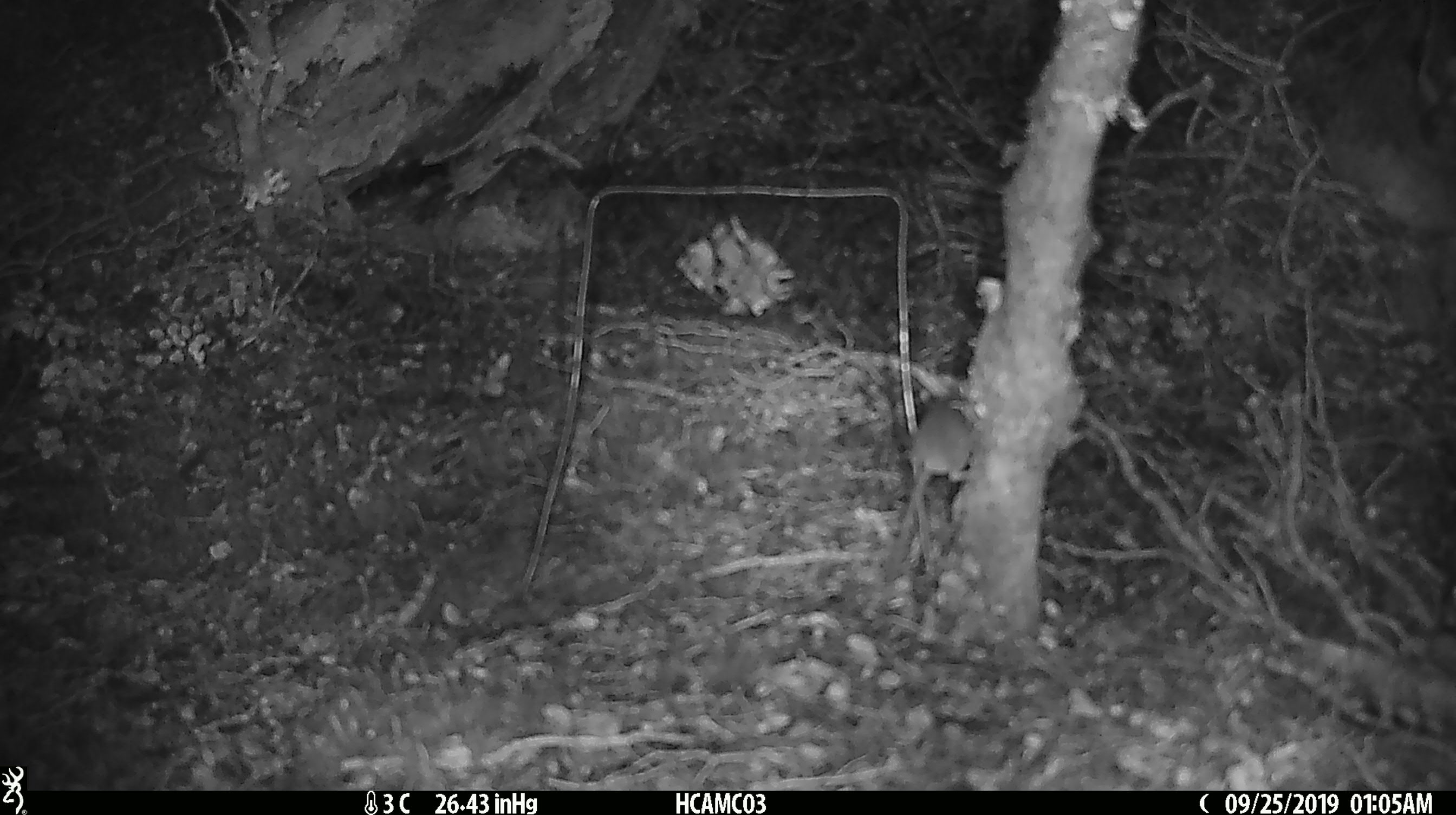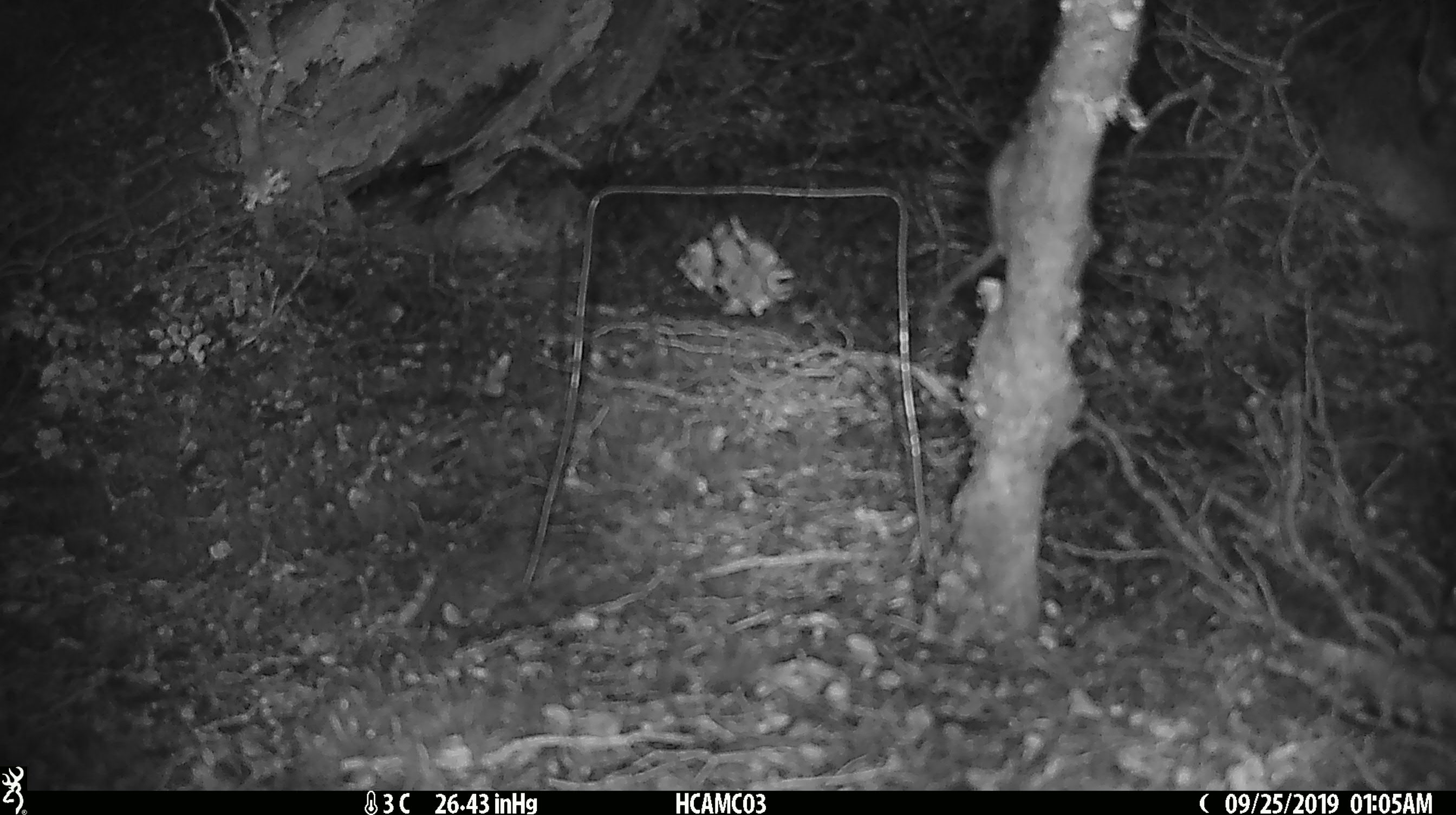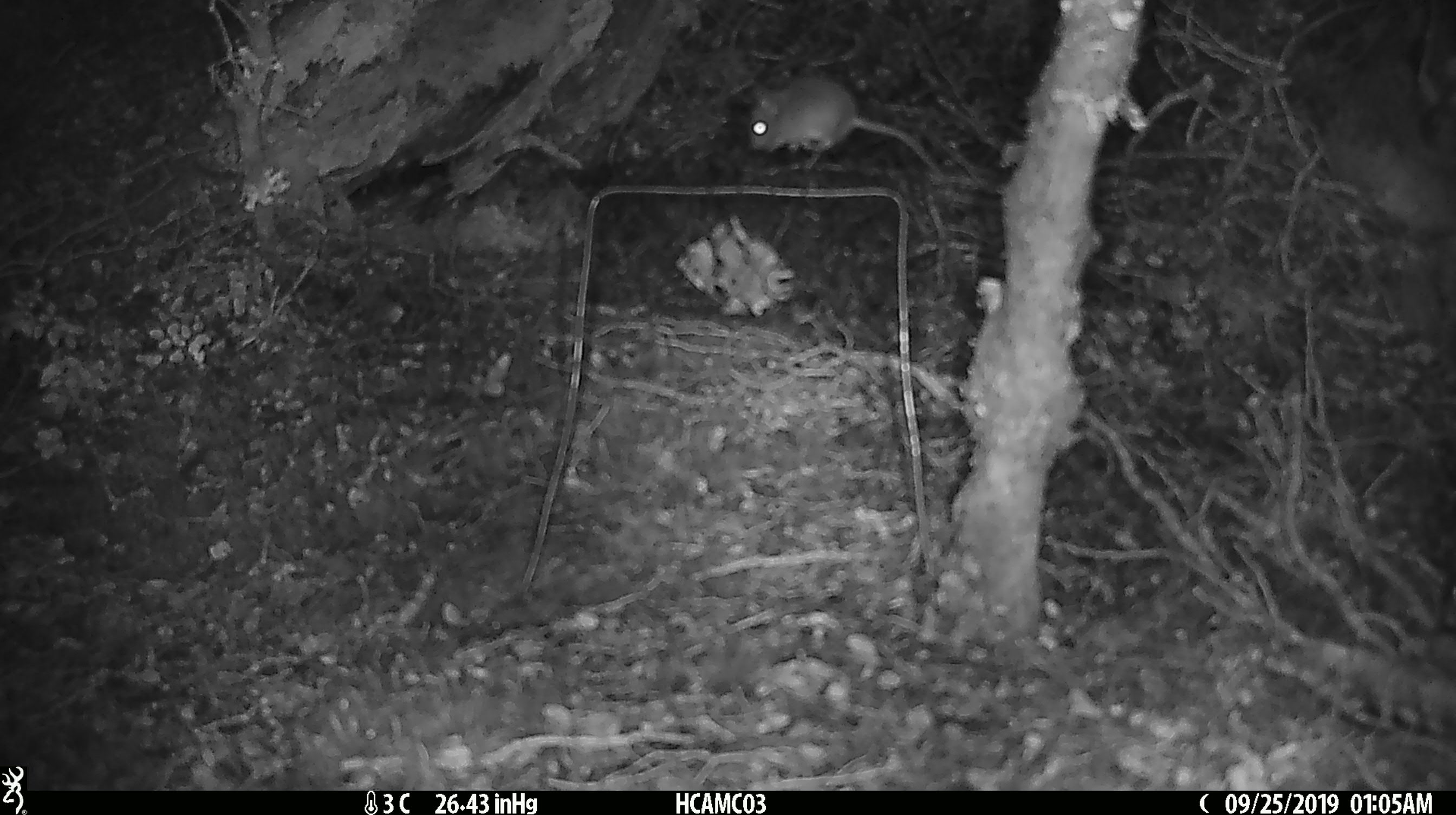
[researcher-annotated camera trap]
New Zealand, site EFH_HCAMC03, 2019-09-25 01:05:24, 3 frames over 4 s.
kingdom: Animalia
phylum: Chordata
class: Mammalia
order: Rodentia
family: Muridae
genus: Mus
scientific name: Mus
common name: mouse